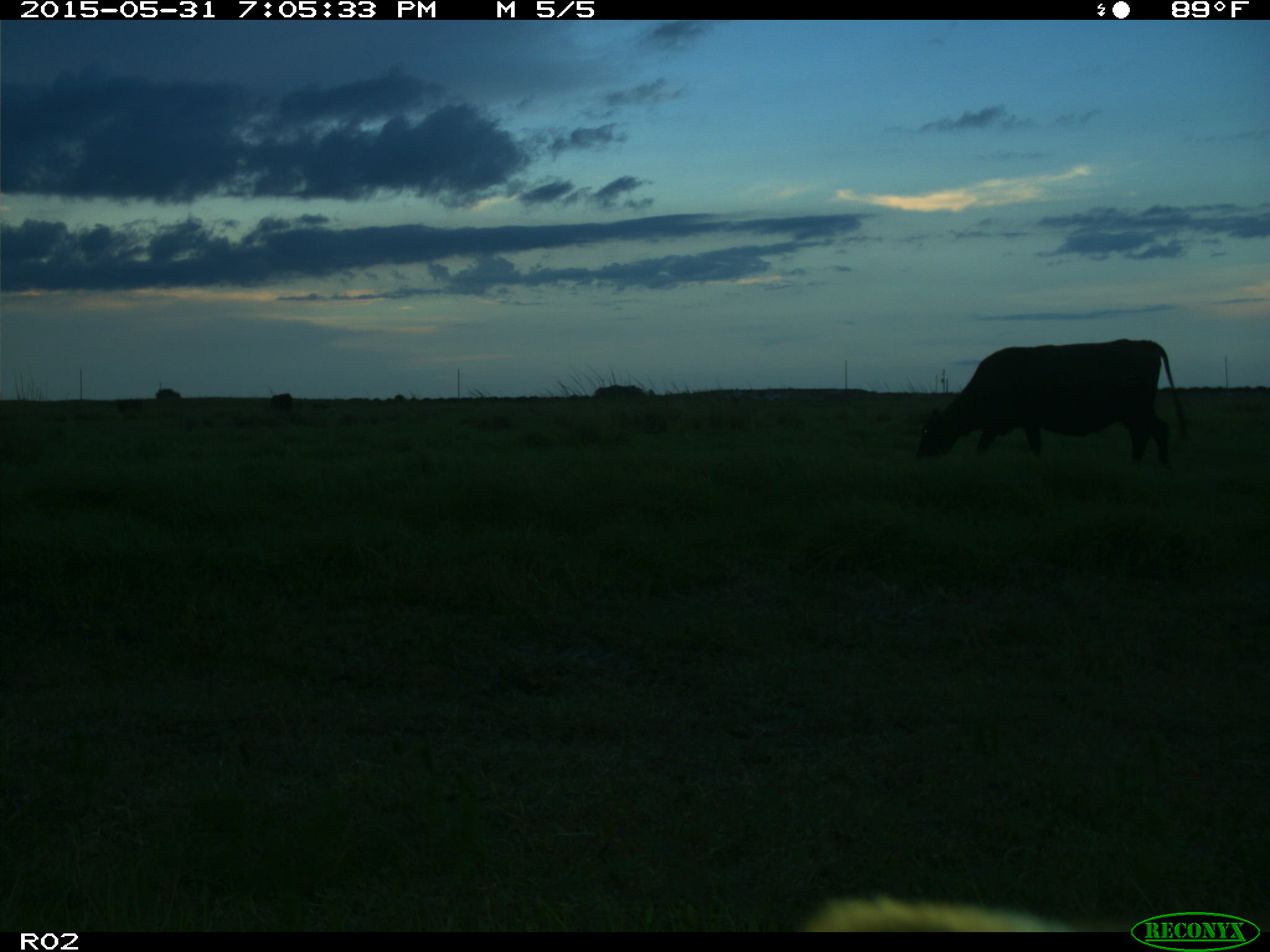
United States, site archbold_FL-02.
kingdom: Animalia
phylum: Chordata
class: Mammalia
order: Artiodactyla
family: Bovidae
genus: Bos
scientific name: Bos taurus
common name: domestic cow